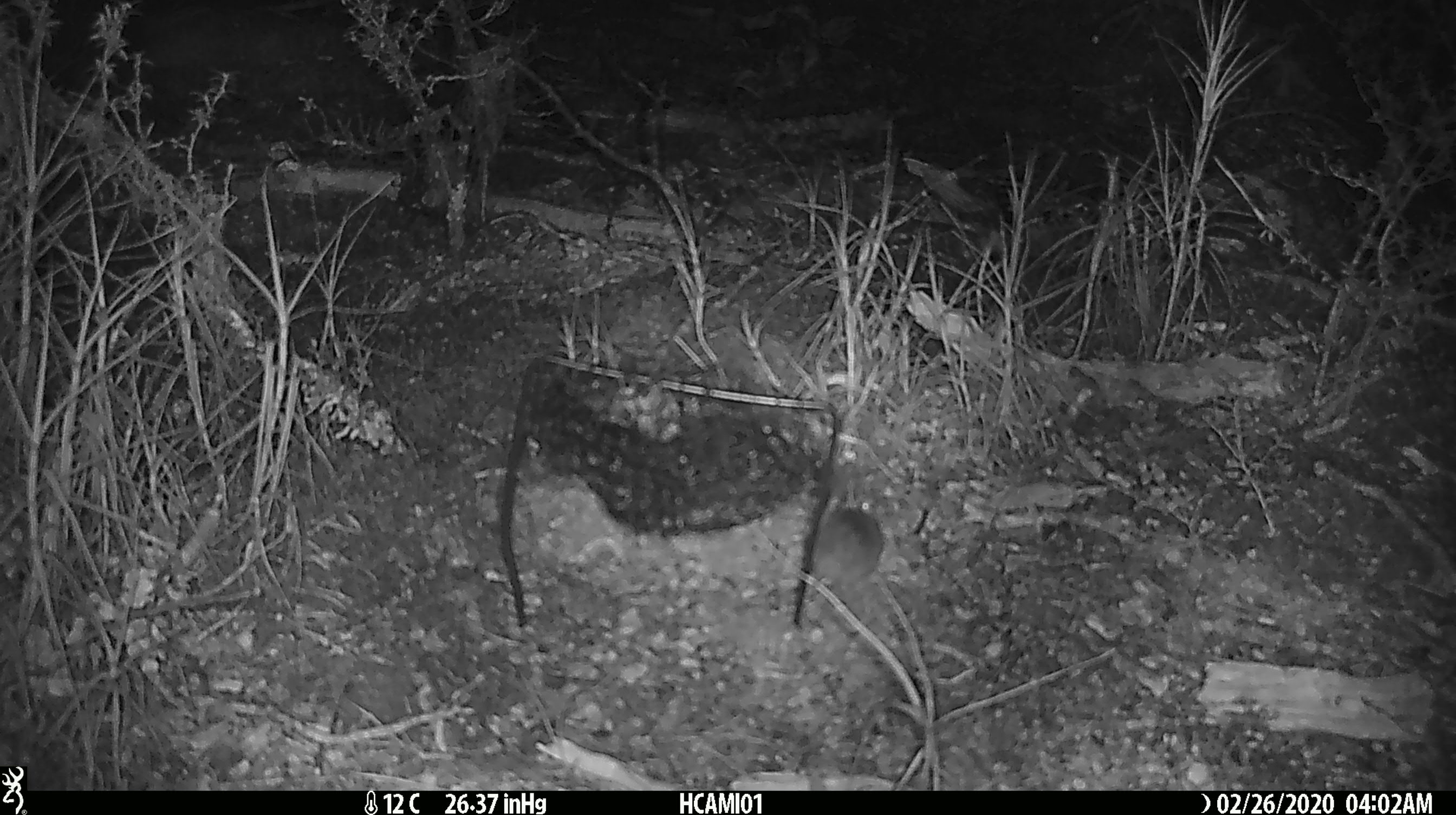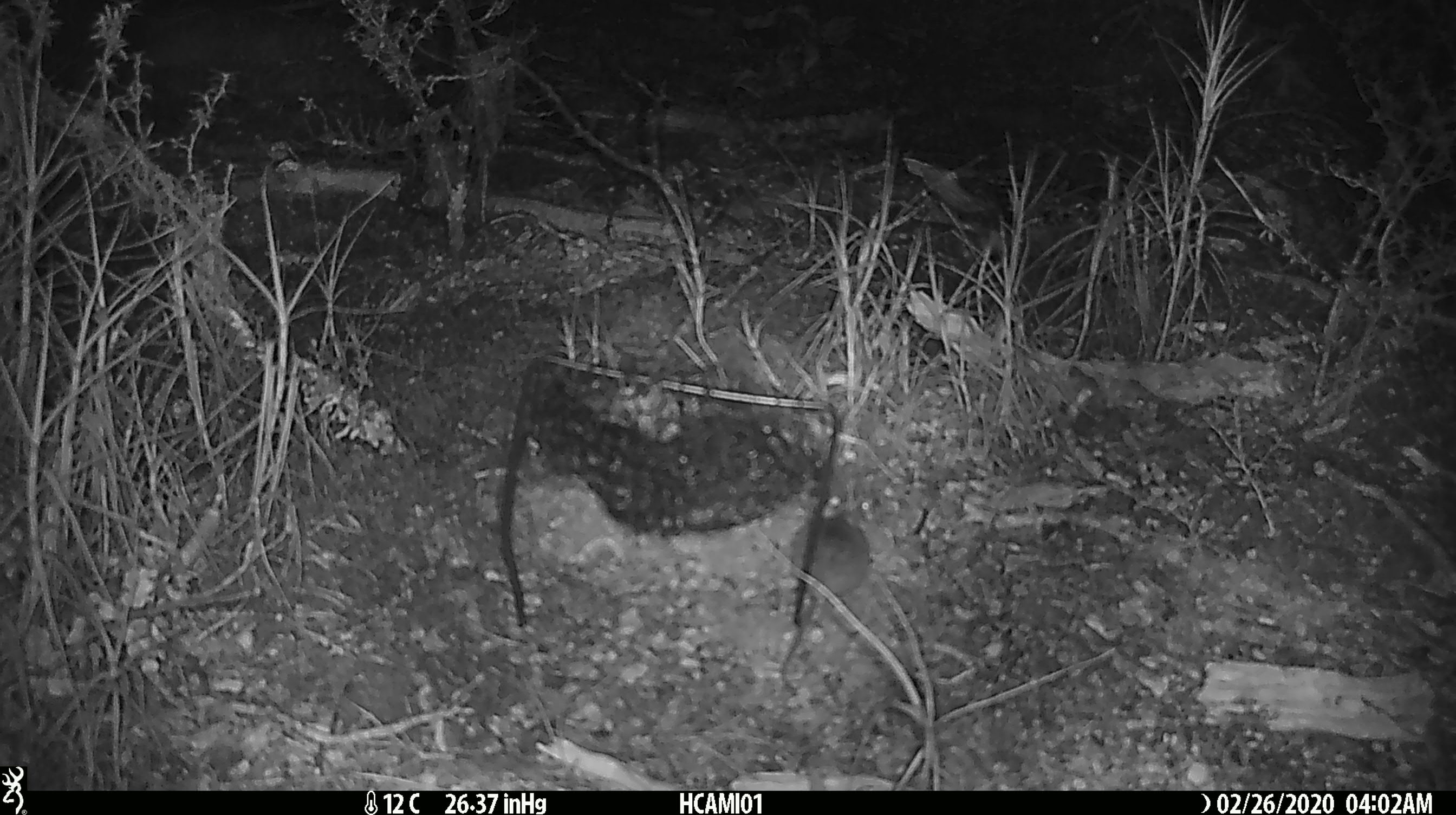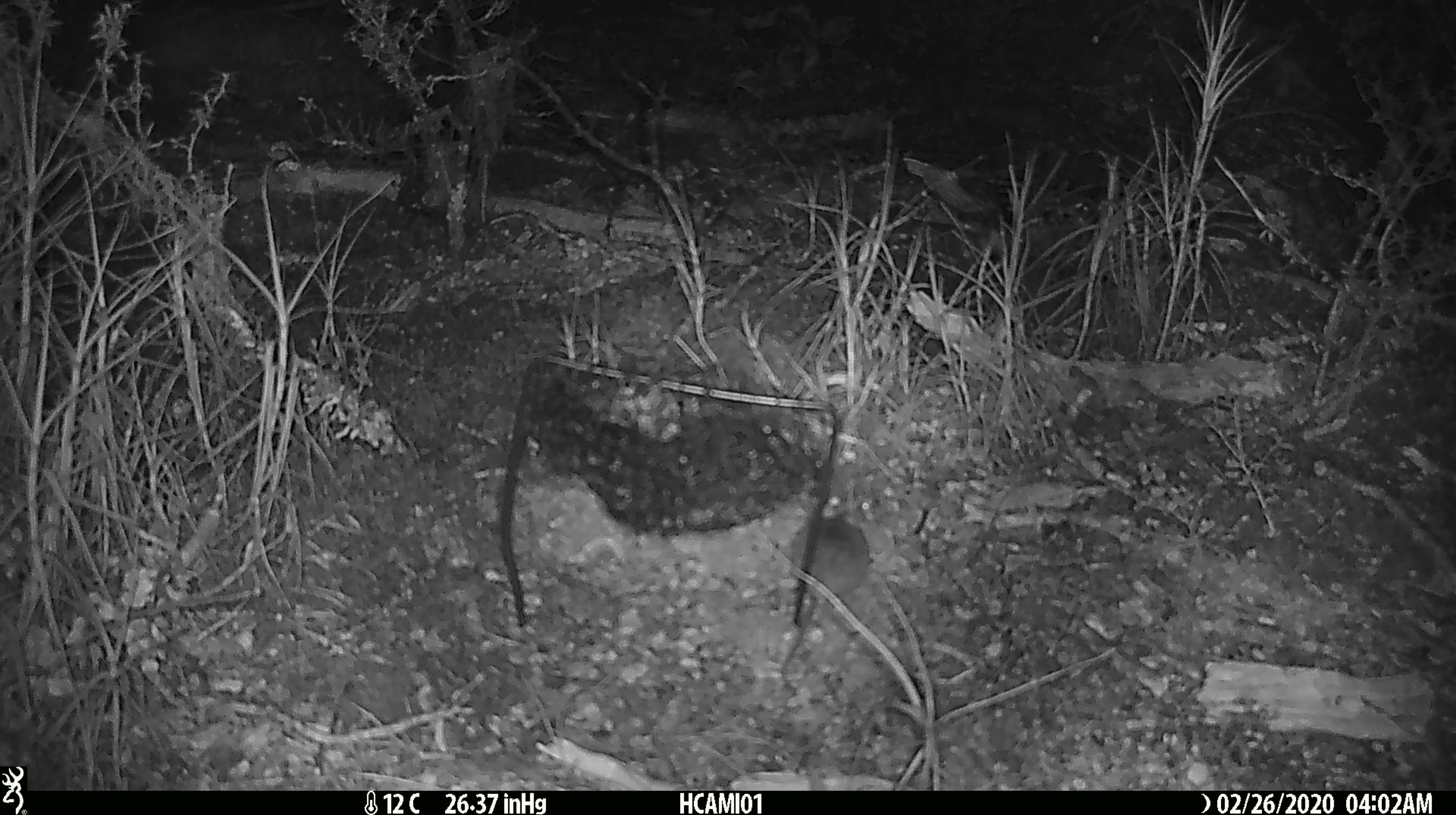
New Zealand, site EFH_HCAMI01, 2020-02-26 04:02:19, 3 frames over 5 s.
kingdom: Animalia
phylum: Chordata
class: Mammalia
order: Rodentia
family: Muridae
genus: Mus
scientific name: Mus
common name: mouse